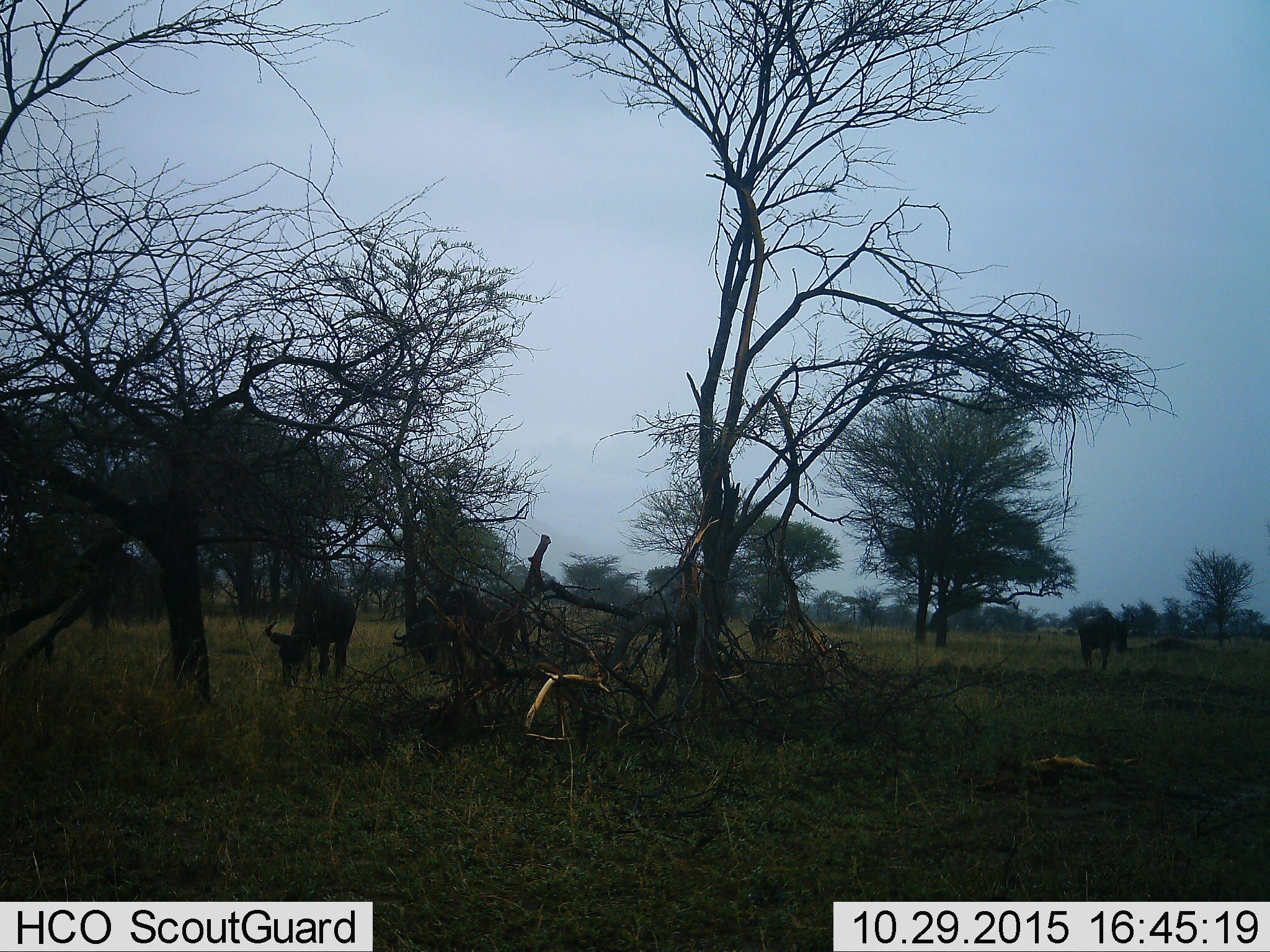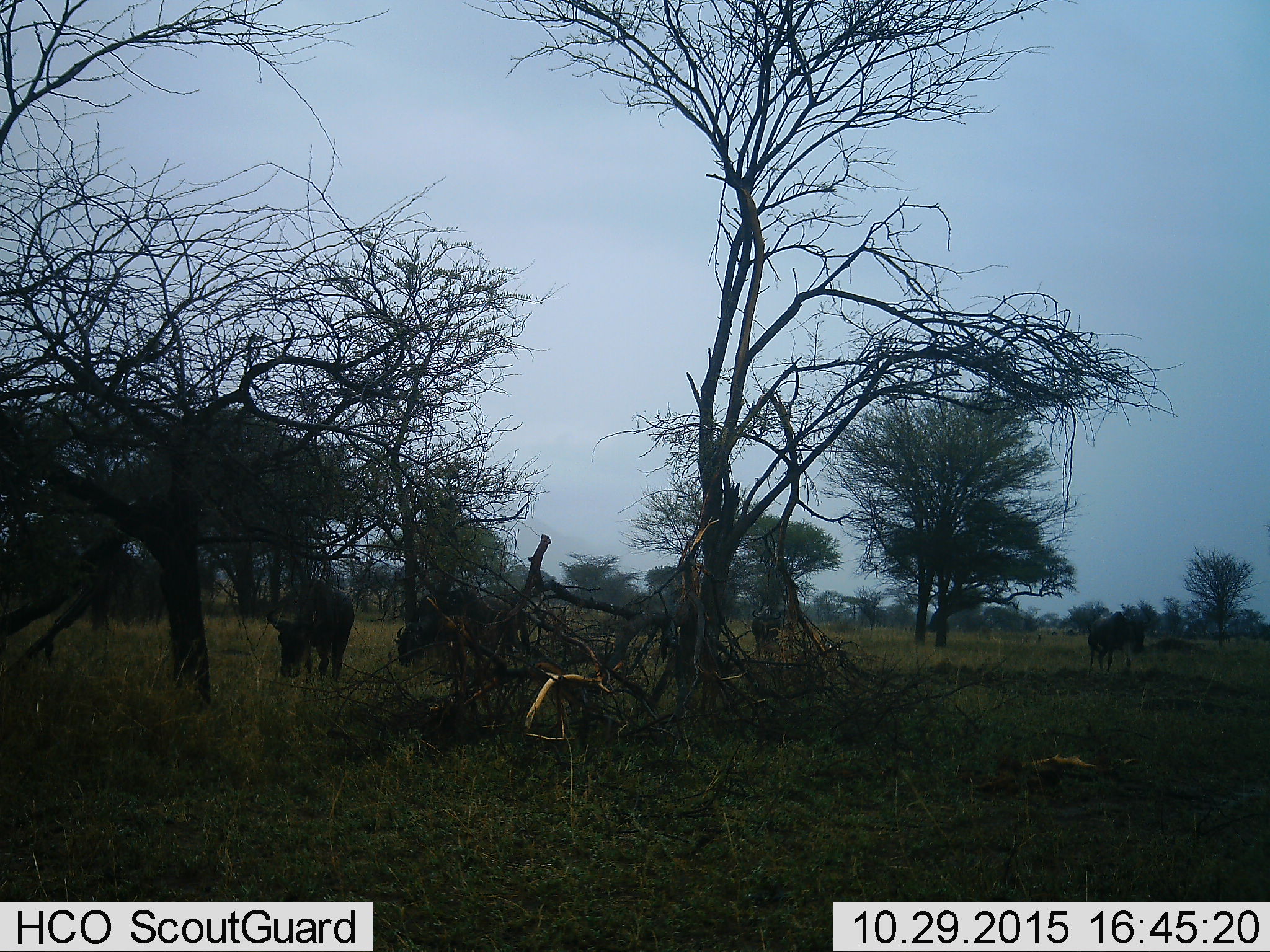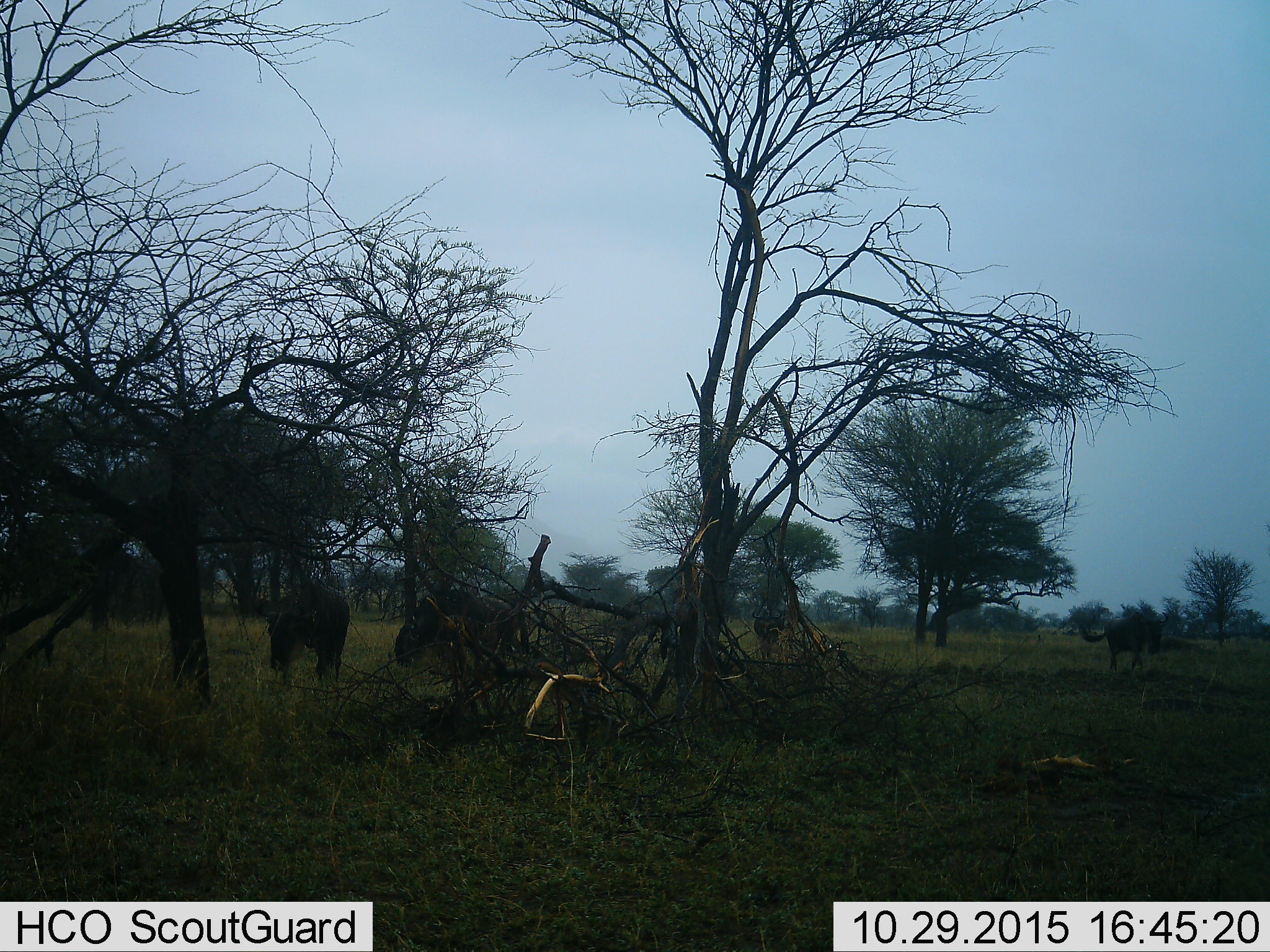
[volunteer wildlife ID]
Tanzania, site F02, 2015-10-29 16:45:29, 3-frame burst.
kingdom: Animalia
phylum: Chordata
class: Mammalia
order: Artiodactyla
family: Bovidae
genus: Connochaetes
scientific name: Connochaetes taurinus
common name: blue wildebeest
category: wildebeest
Wildebeest (blue wildebeest) (Connochaetes taurinus), count 4. Behavior (volunteer vote fractions): standing 33%, resting 0%, moving 53%, interacting 0%. Young present (vote fraction): 0%. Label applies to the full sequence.